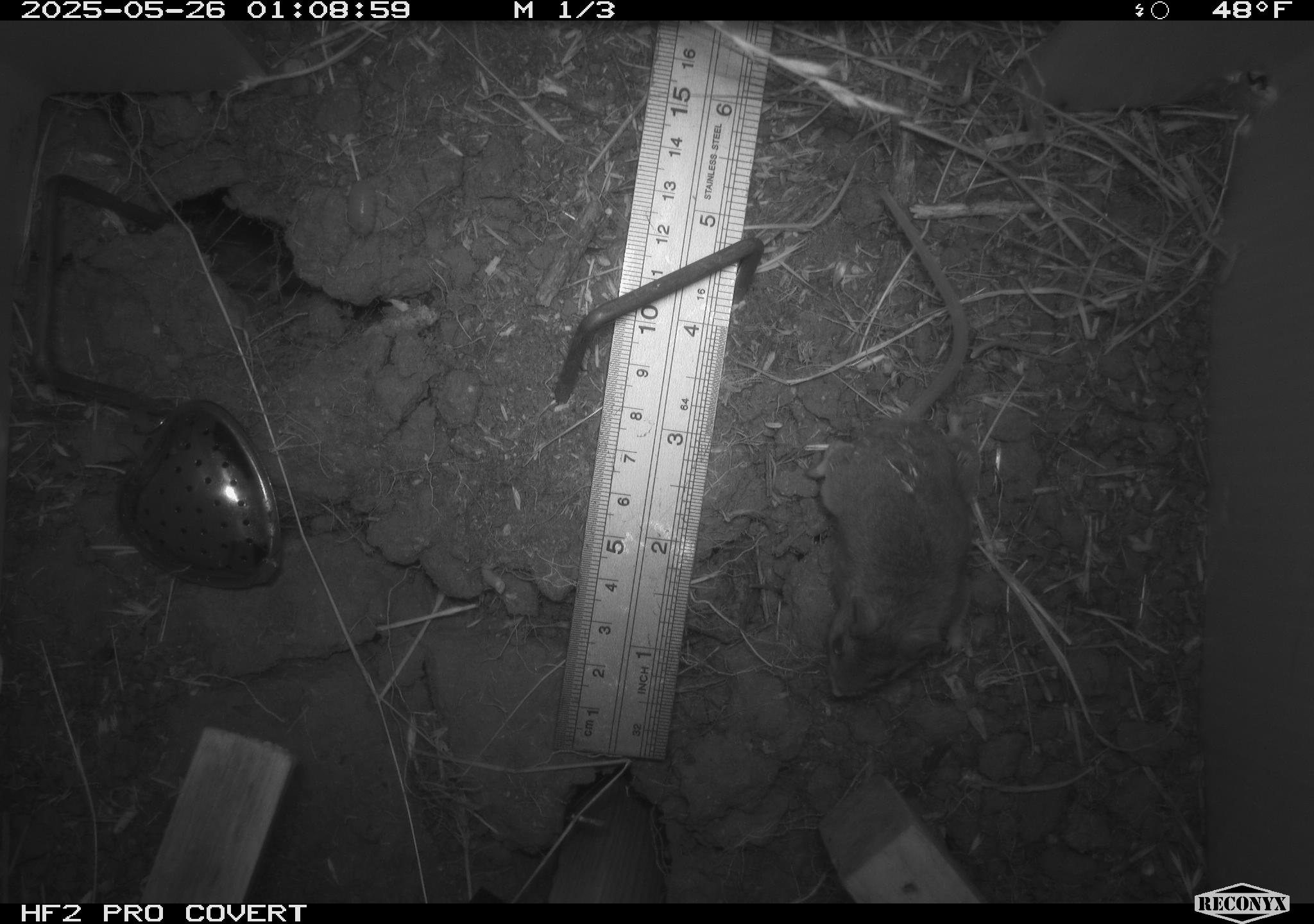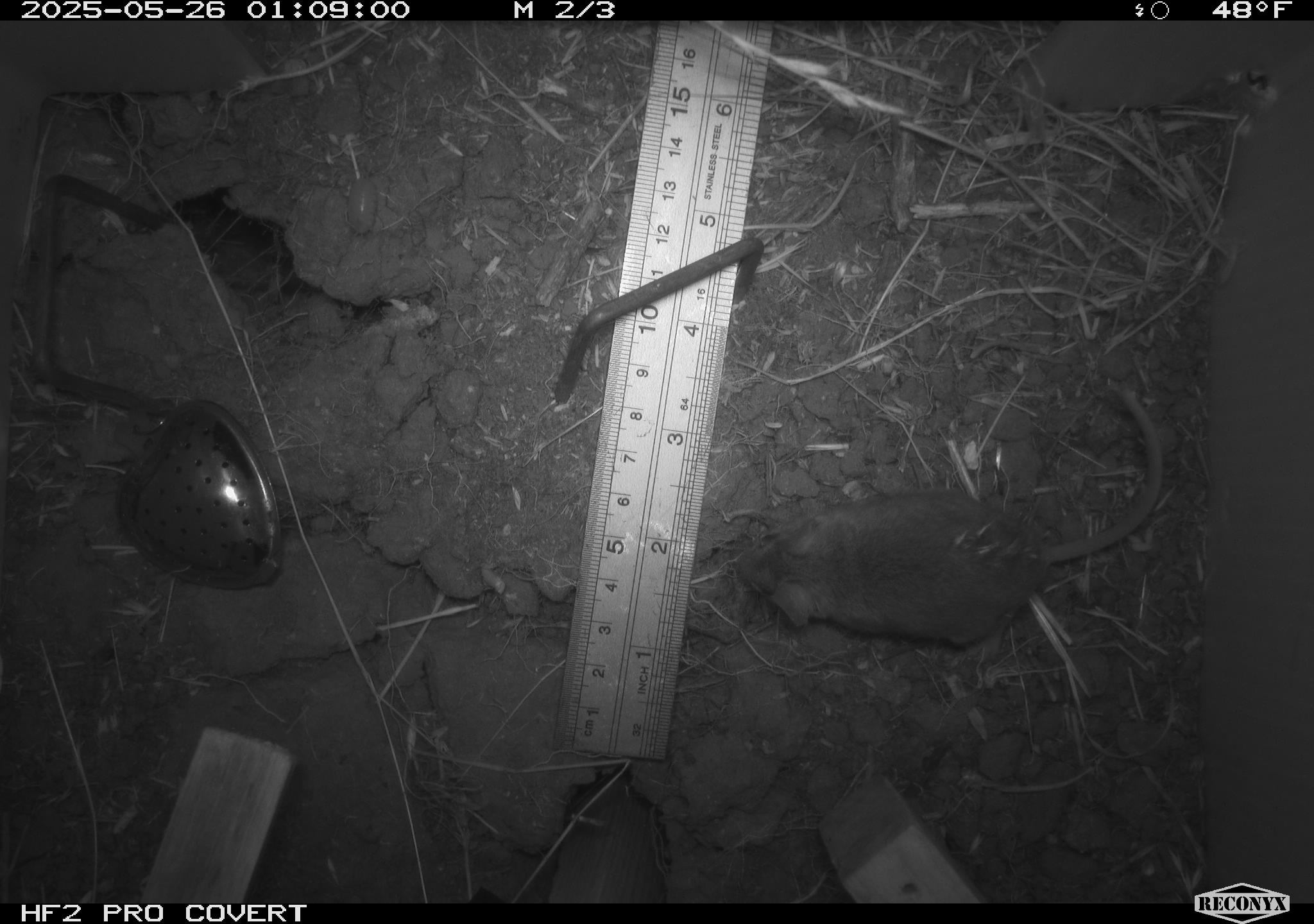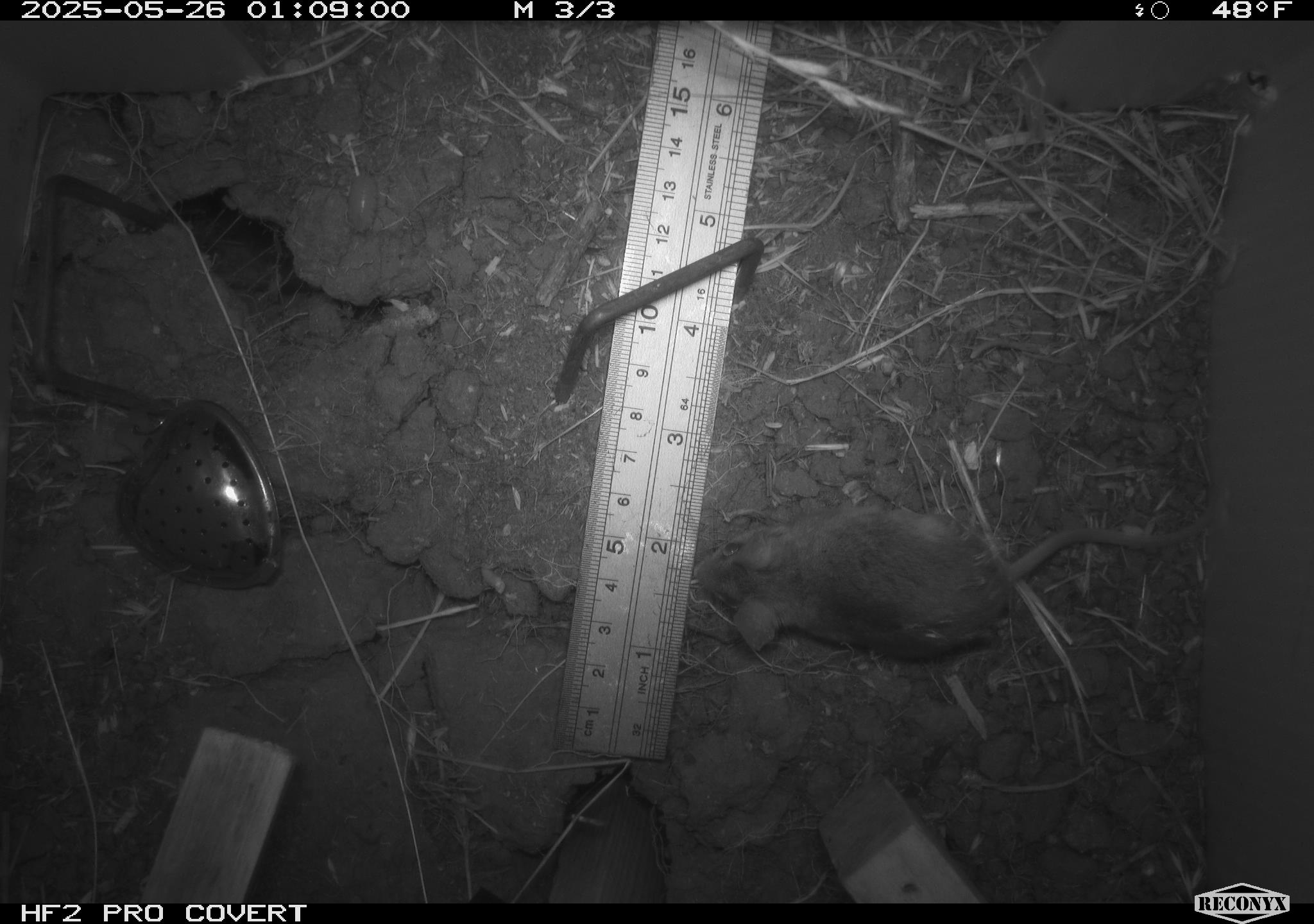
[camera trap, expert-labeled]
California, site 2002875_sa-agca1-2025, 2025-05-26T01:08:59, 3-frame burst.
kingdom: Animalia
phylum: Chordata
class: Mammalia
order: Rodentia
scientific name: Rodentia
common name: rodent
Rodent (Rodentia).